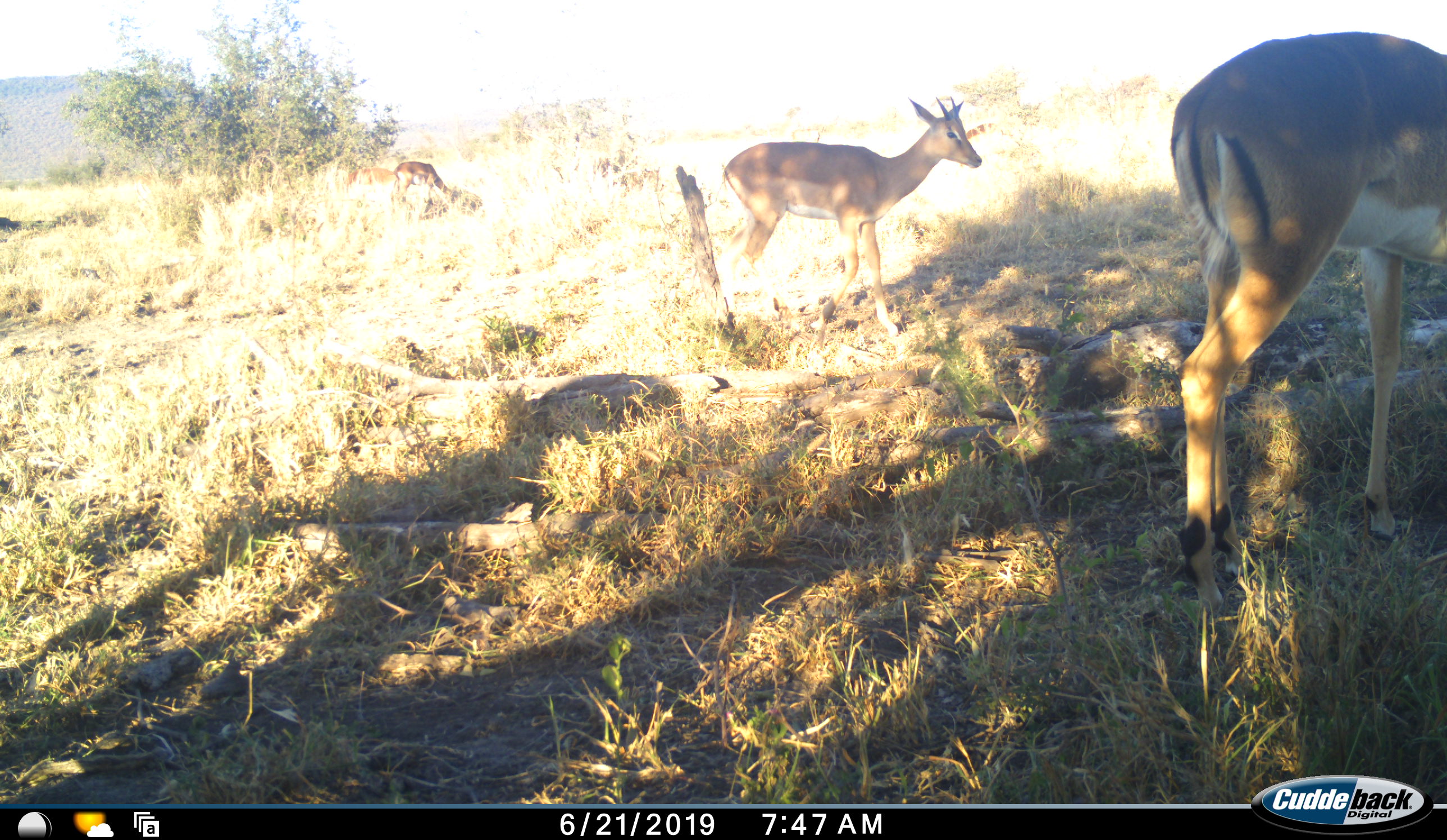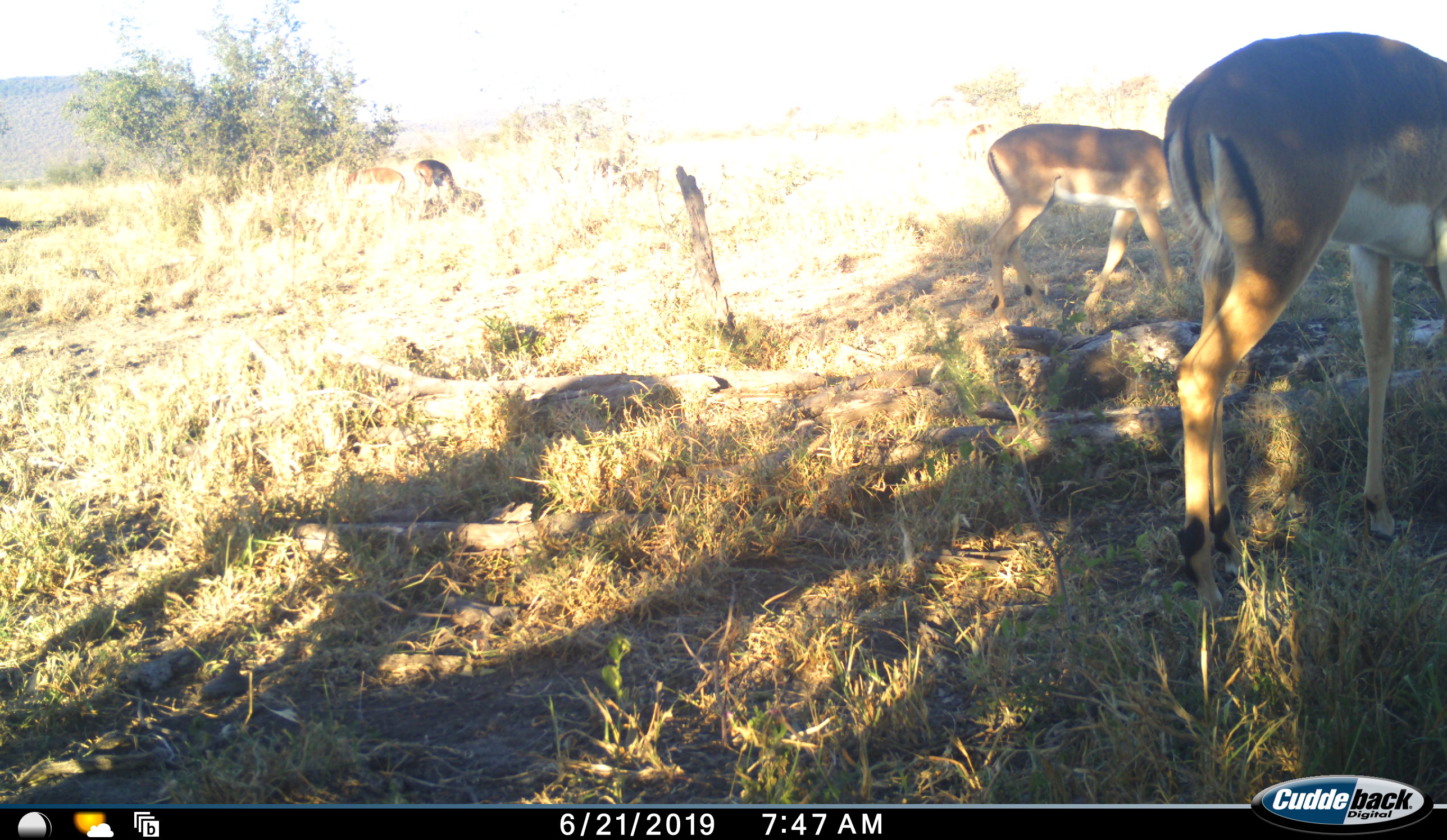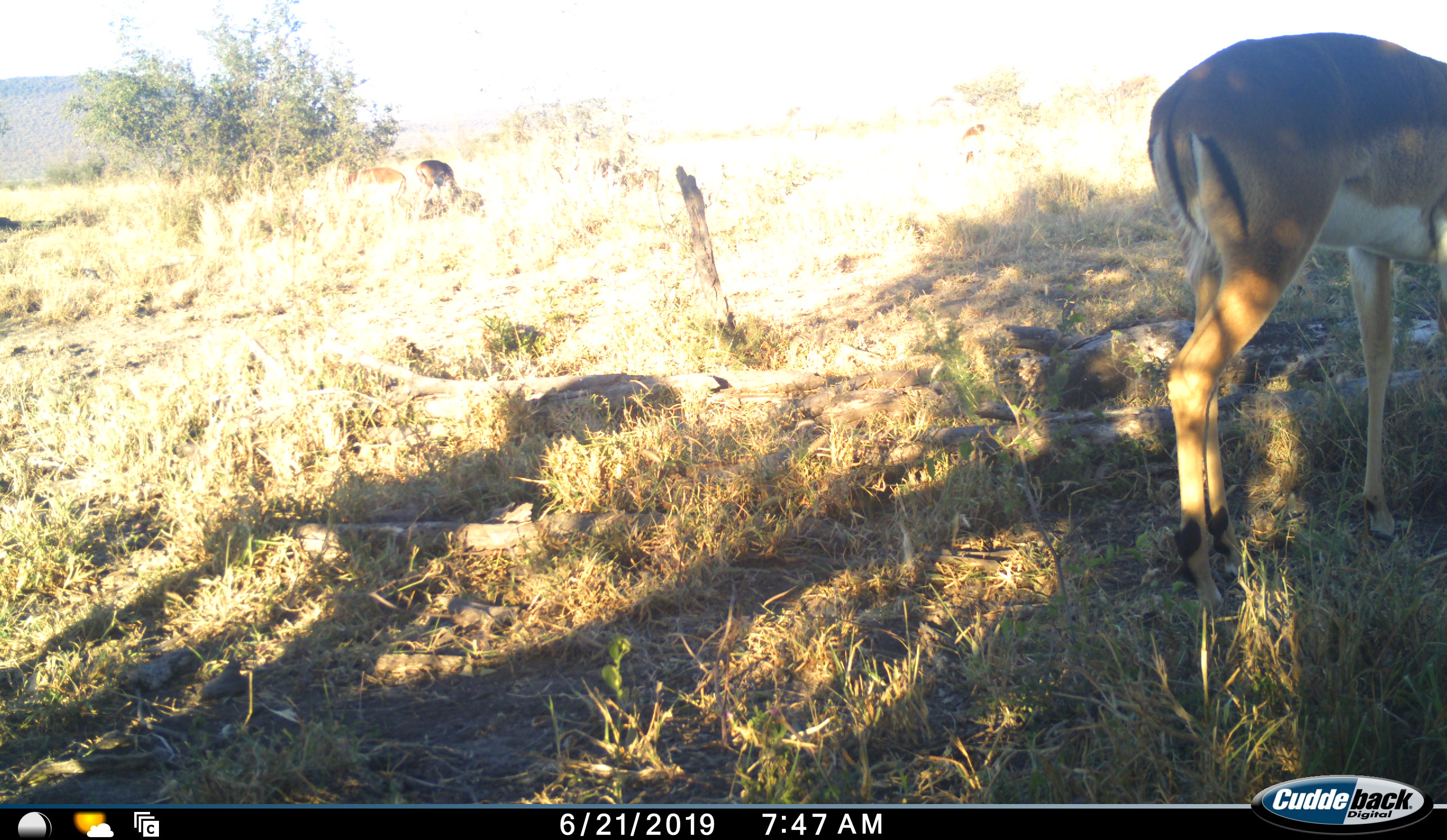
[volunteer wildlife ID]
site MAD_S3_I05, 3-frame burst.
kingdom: Animalia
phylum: Chordata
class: Mammalia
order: Artiodactyla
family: Bovidae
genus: Aepyceros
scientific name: Aepyceros melampus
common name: impala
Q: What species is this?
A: Impala (Aepyceros melampus).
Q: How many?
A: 4.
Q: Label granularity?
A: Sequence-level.